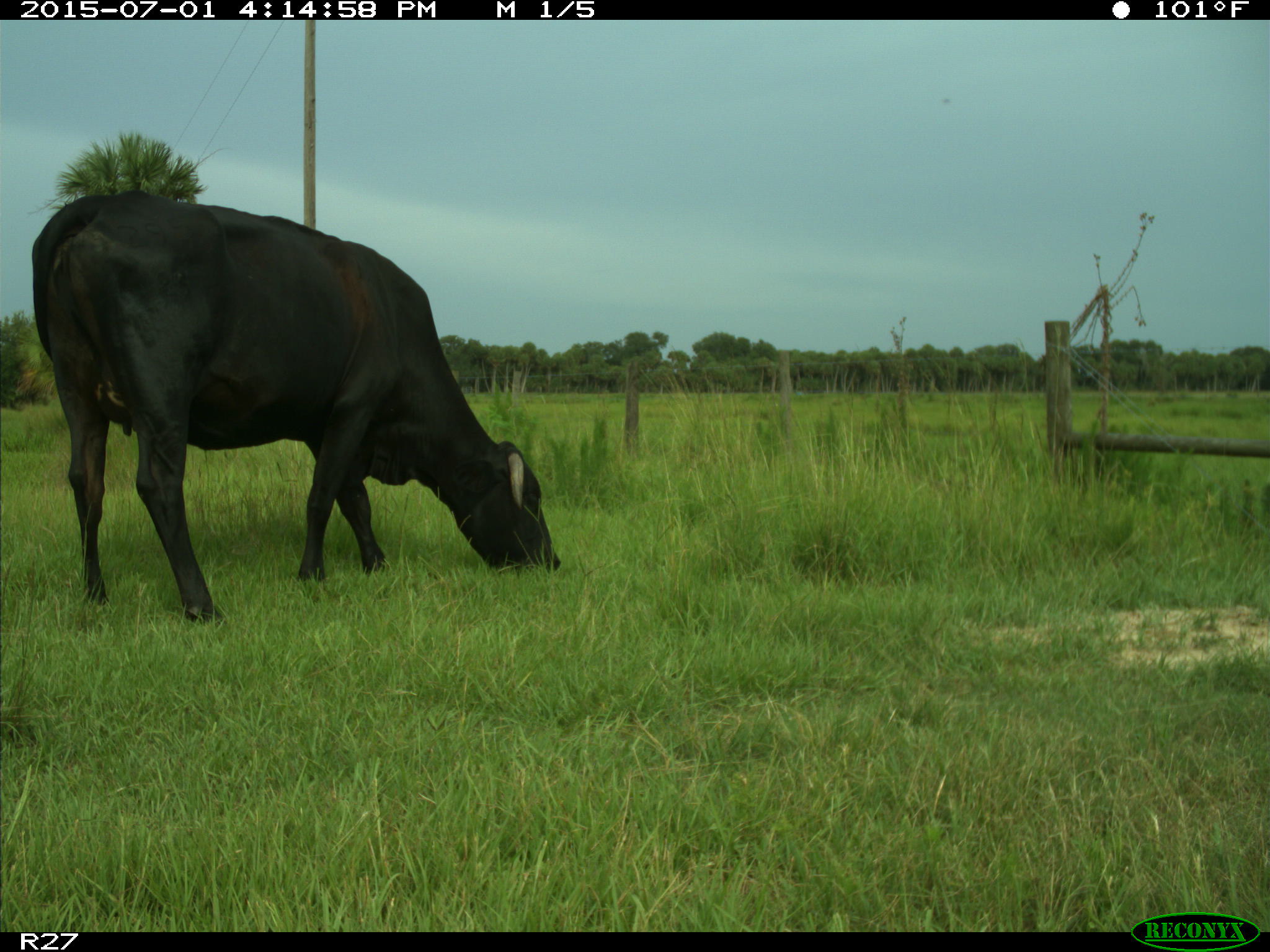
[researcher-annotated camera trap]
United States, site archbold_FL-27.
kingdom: Animalia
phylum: Chordata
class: Mammalia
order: Artiodactyla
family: Bovidae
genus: Bos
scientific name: Bos taurus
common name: domestic cow